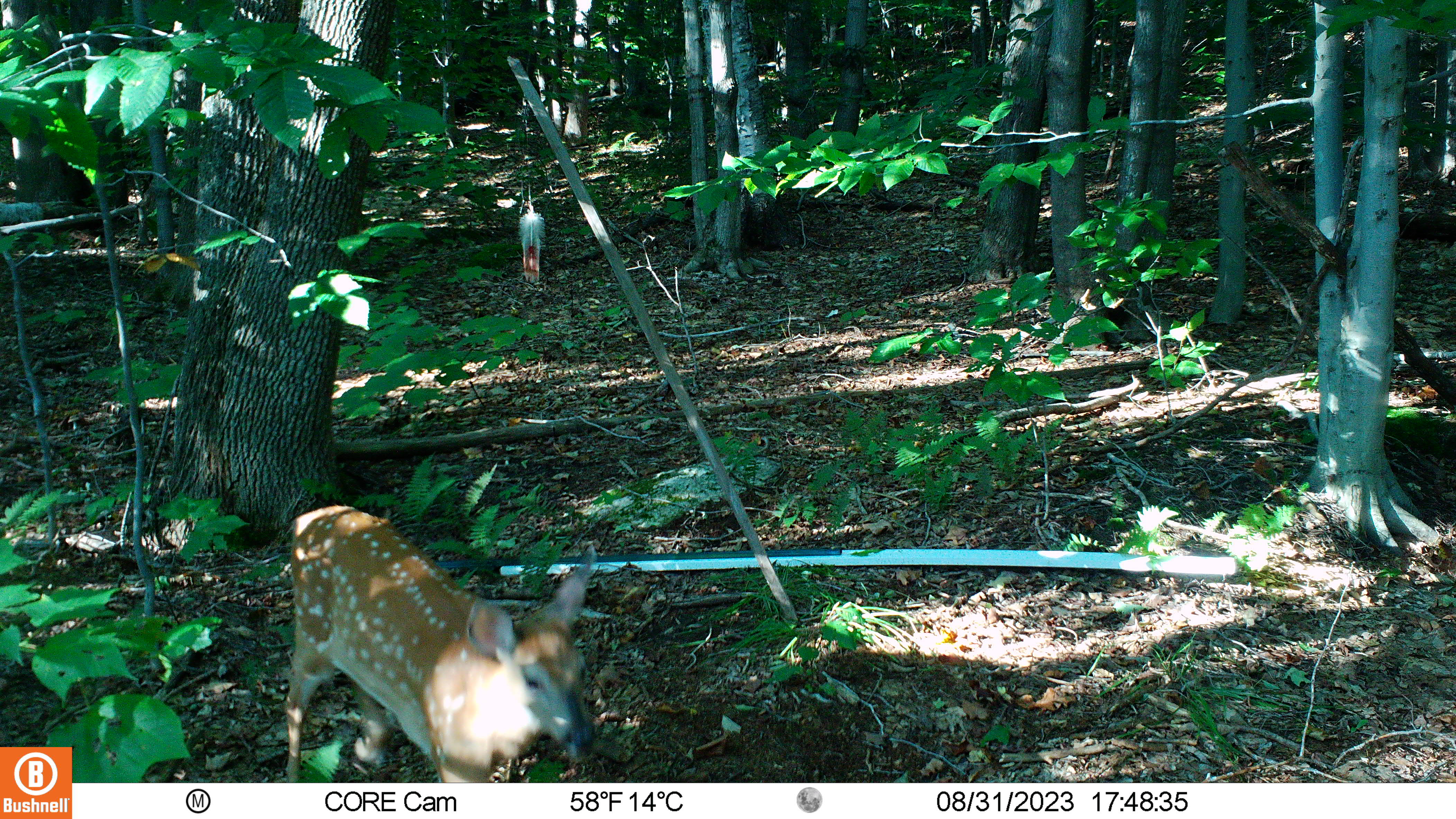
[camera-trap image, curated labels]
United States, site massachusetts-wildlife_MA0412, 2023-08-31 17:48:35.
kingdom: Animalia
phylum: Chordata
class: Mammalia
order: Artiodactyla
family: Cervidae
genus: Odocoileus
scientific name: Odocoileus virginianus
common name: white-tailed deer